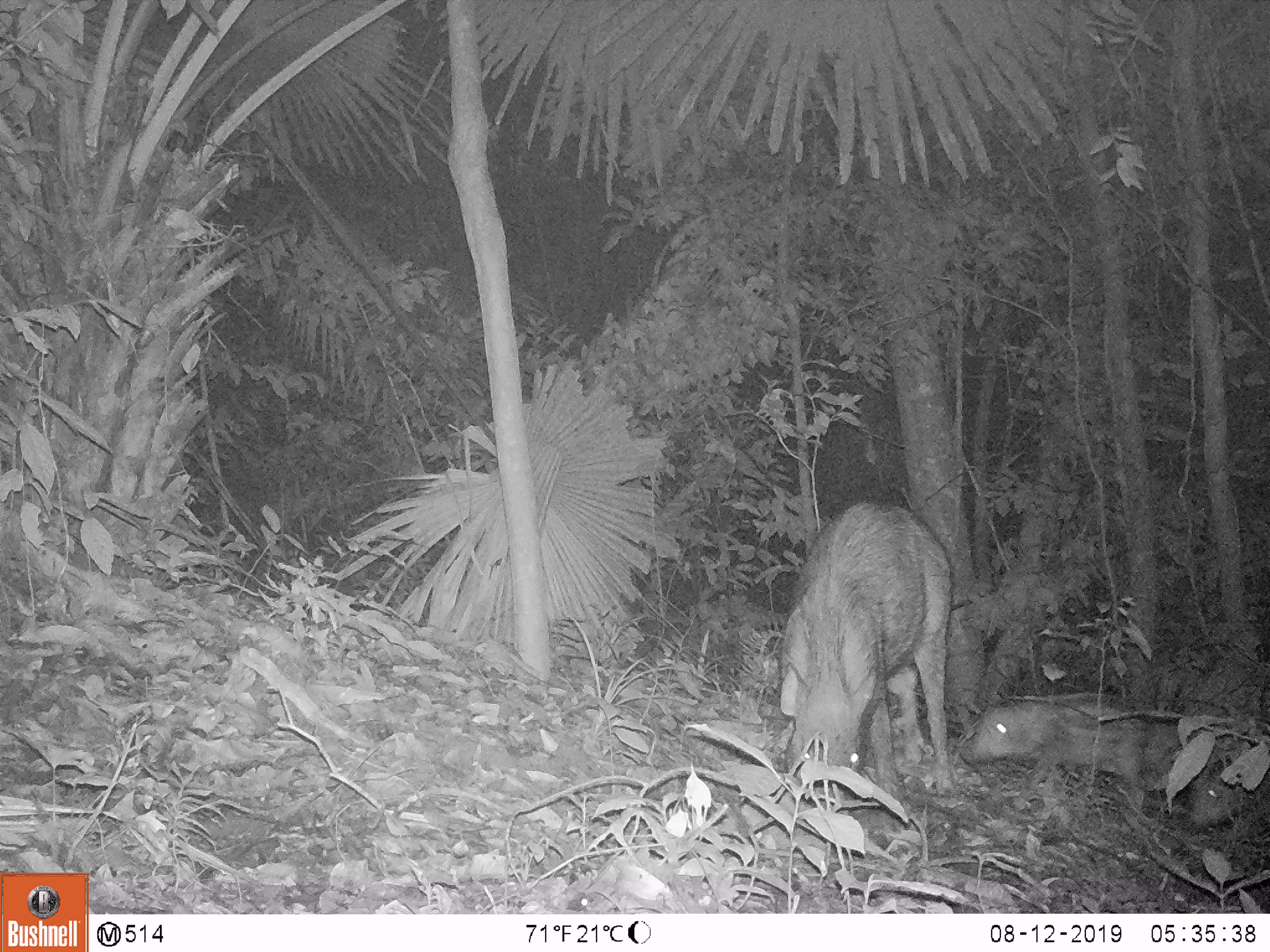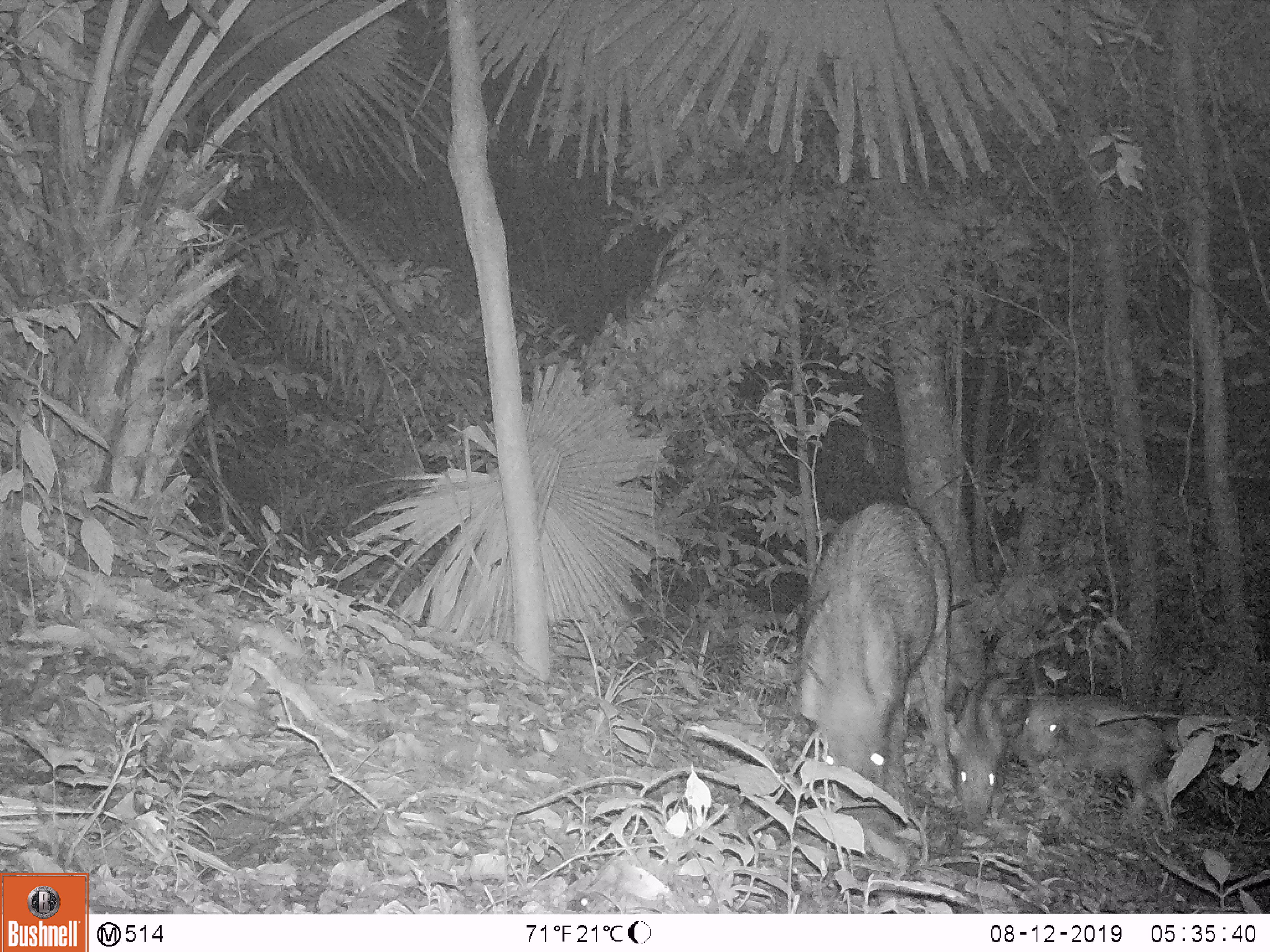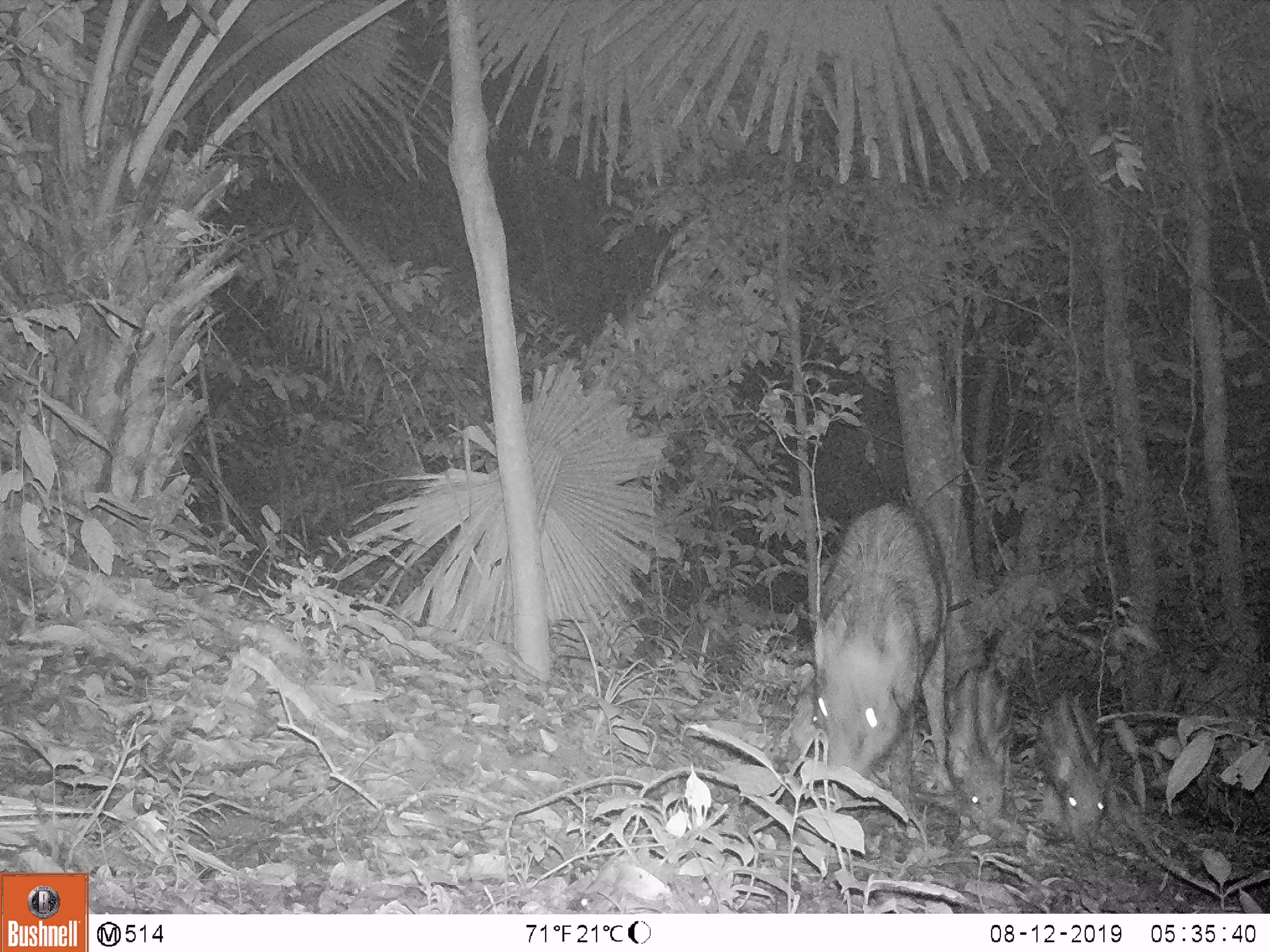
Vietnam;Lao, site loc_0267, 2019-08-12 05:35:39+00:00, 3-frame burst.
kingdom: Animalia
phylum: Chordata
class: Mammalia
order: Artiodactyla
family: Suidae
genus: Sus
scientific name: Sus scrofa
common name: eurasian wild pig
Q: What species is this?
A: Eurasian wild pig (Sus scrofa).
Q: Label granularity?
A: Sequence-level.